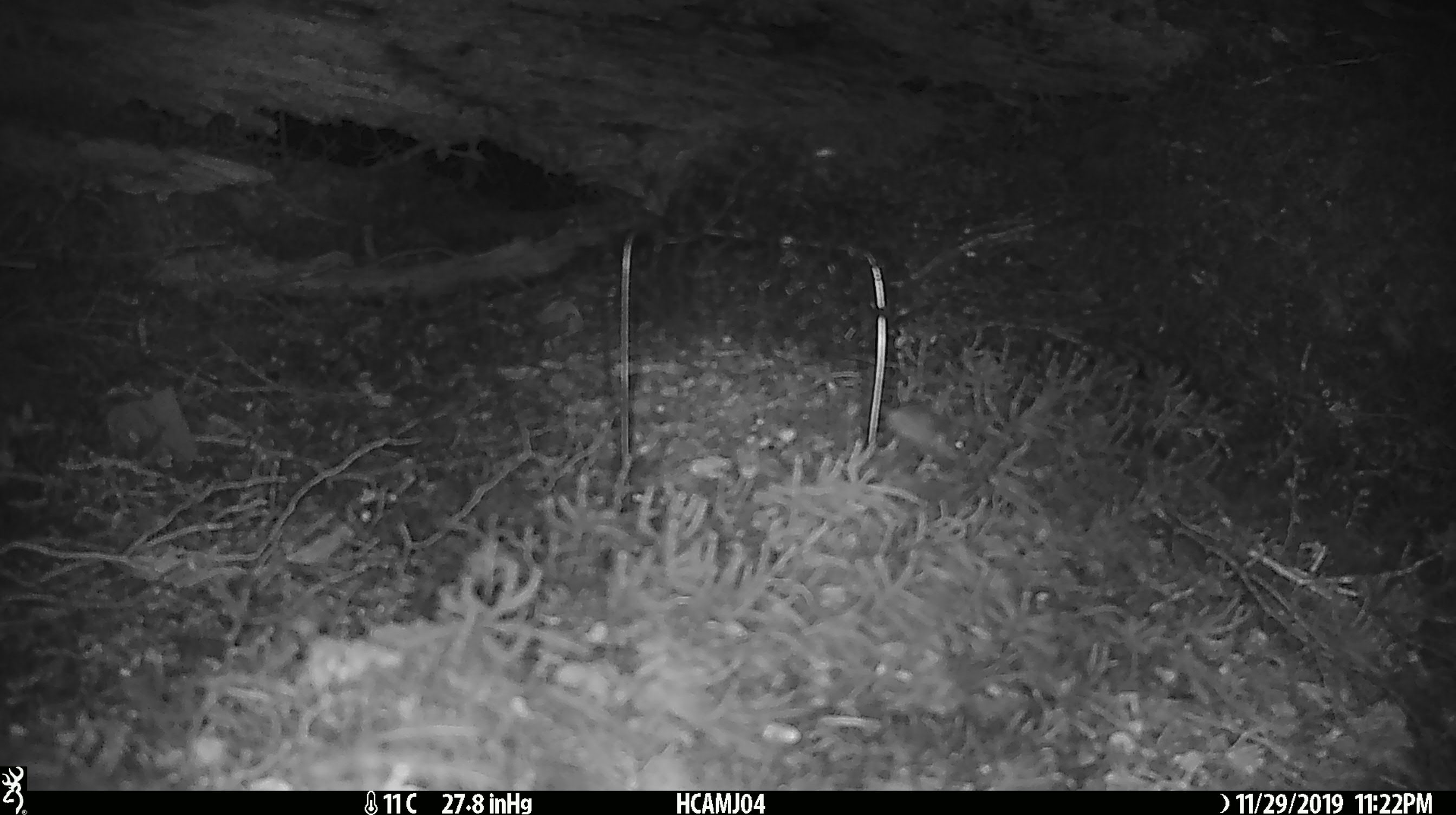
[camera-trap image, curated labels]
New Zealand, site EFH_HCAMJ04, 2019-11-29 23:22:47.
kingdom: Animalia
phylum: Chordata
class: Mammalia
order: Rodentia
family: Muridae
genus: Mus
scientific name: Mus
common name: mouse